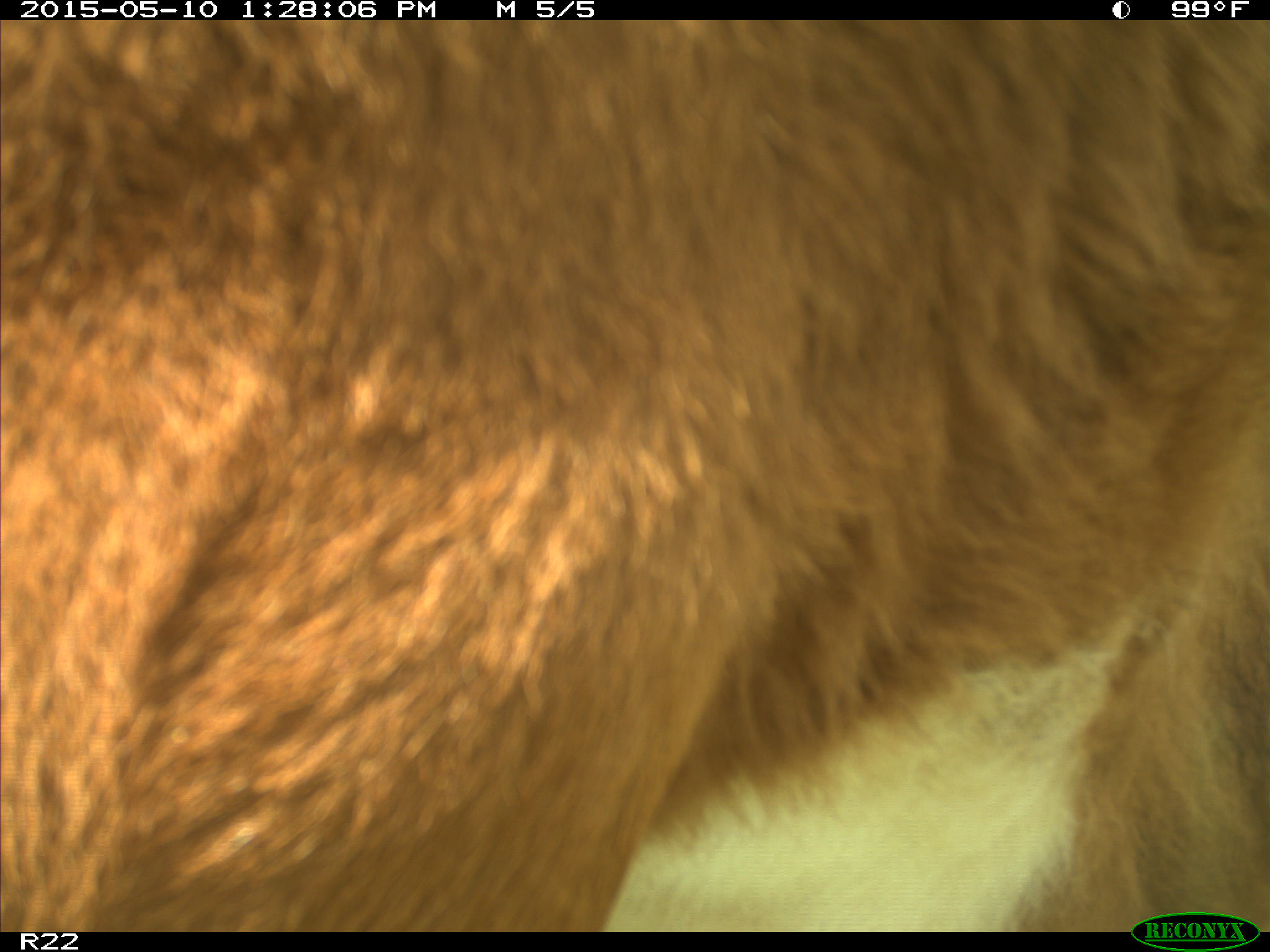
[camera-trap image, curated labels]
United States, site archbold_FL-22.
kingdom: Animalia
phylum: Chordata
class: Mammalia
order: Artiodactyla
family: Bovidae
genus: Bos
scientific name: Bos taurus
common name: domestic cow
Bos taurus (domestic cow).